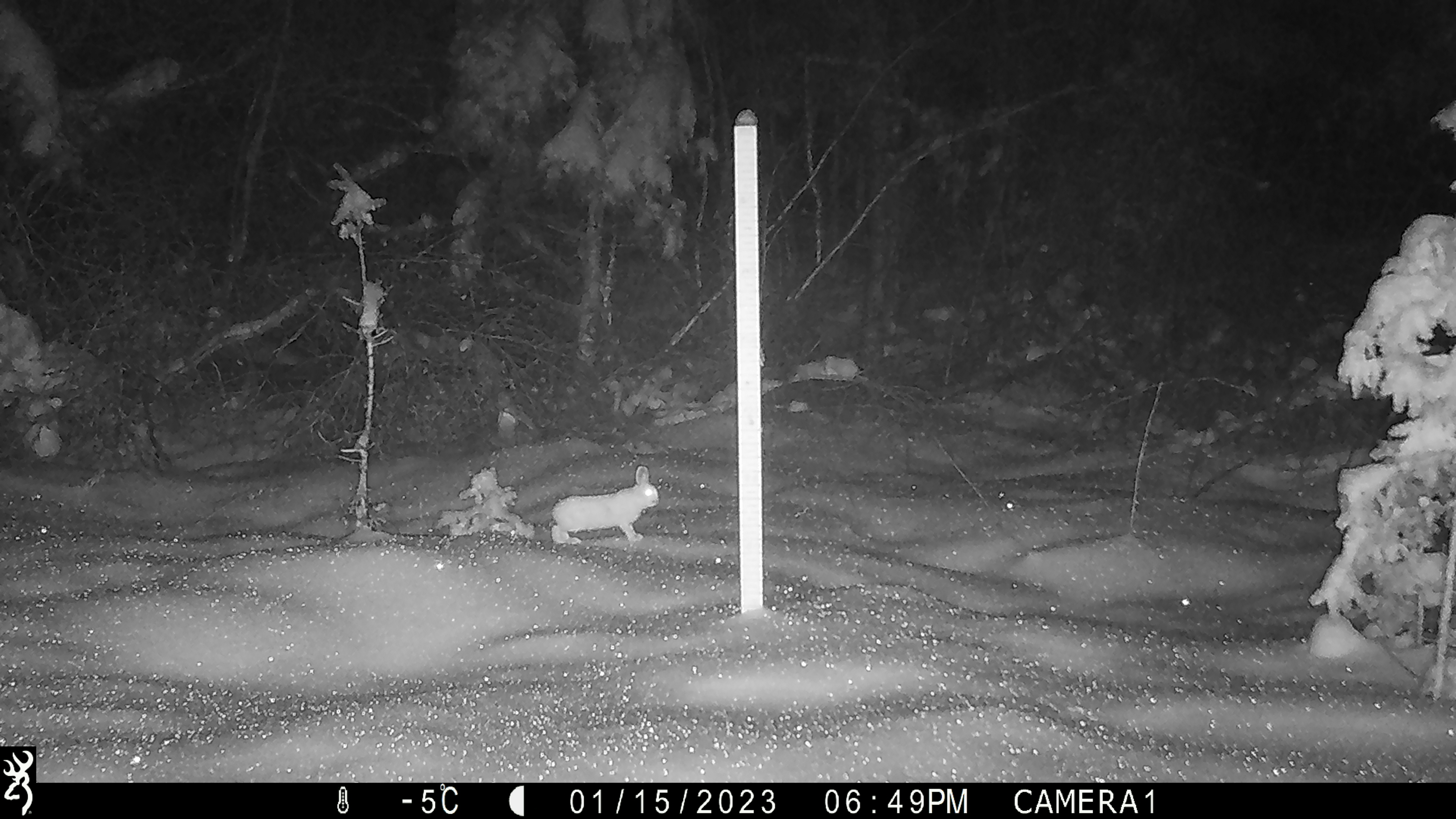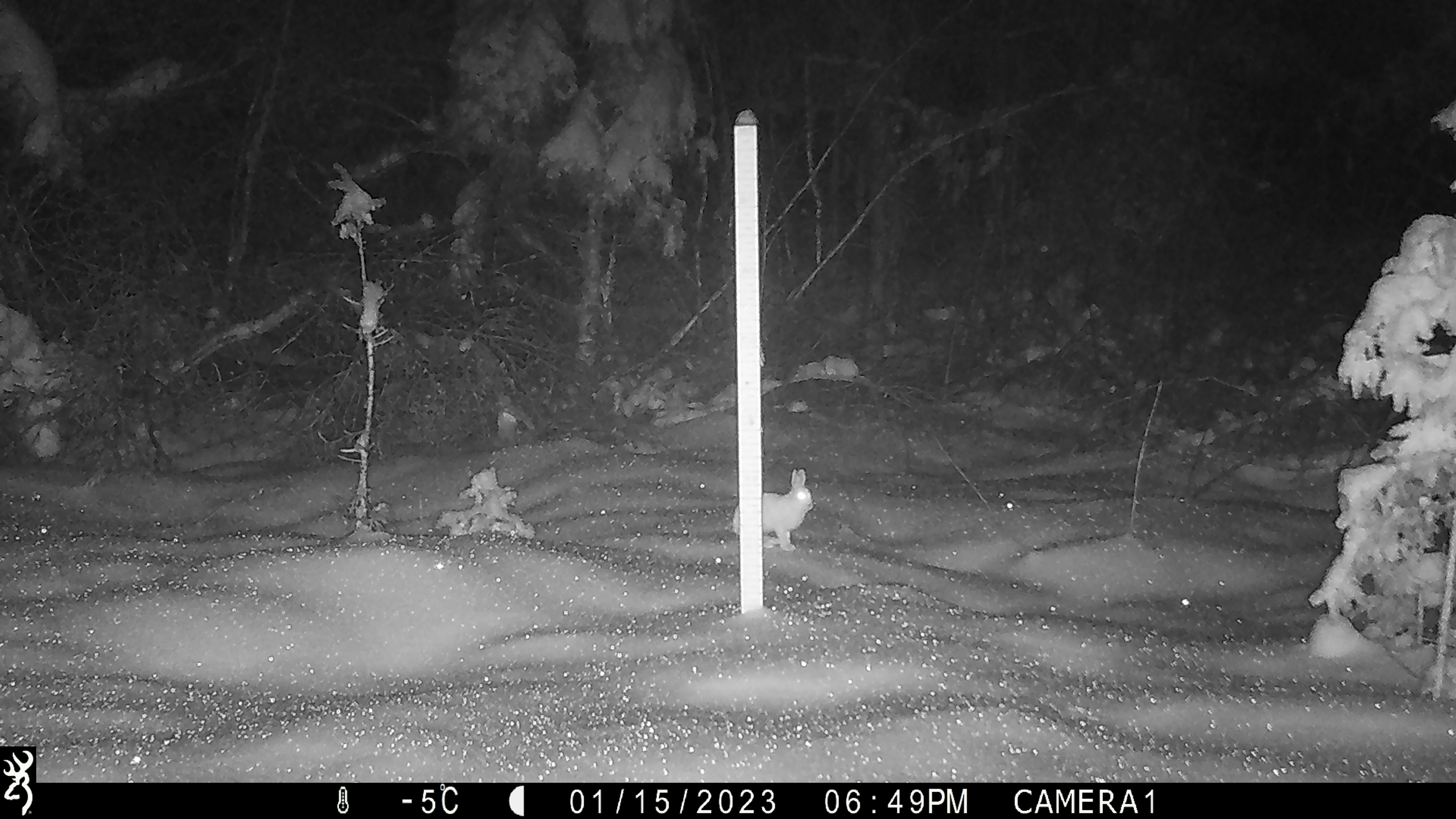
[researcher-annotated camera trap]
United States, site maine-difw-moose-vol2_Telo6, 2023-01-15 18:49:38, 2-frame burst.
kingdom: Animalia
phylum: Chordata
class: Mammalia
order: Lagomorpha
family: Leporidae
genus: Lepus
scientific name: Lepus americanus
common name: snowshoe hare